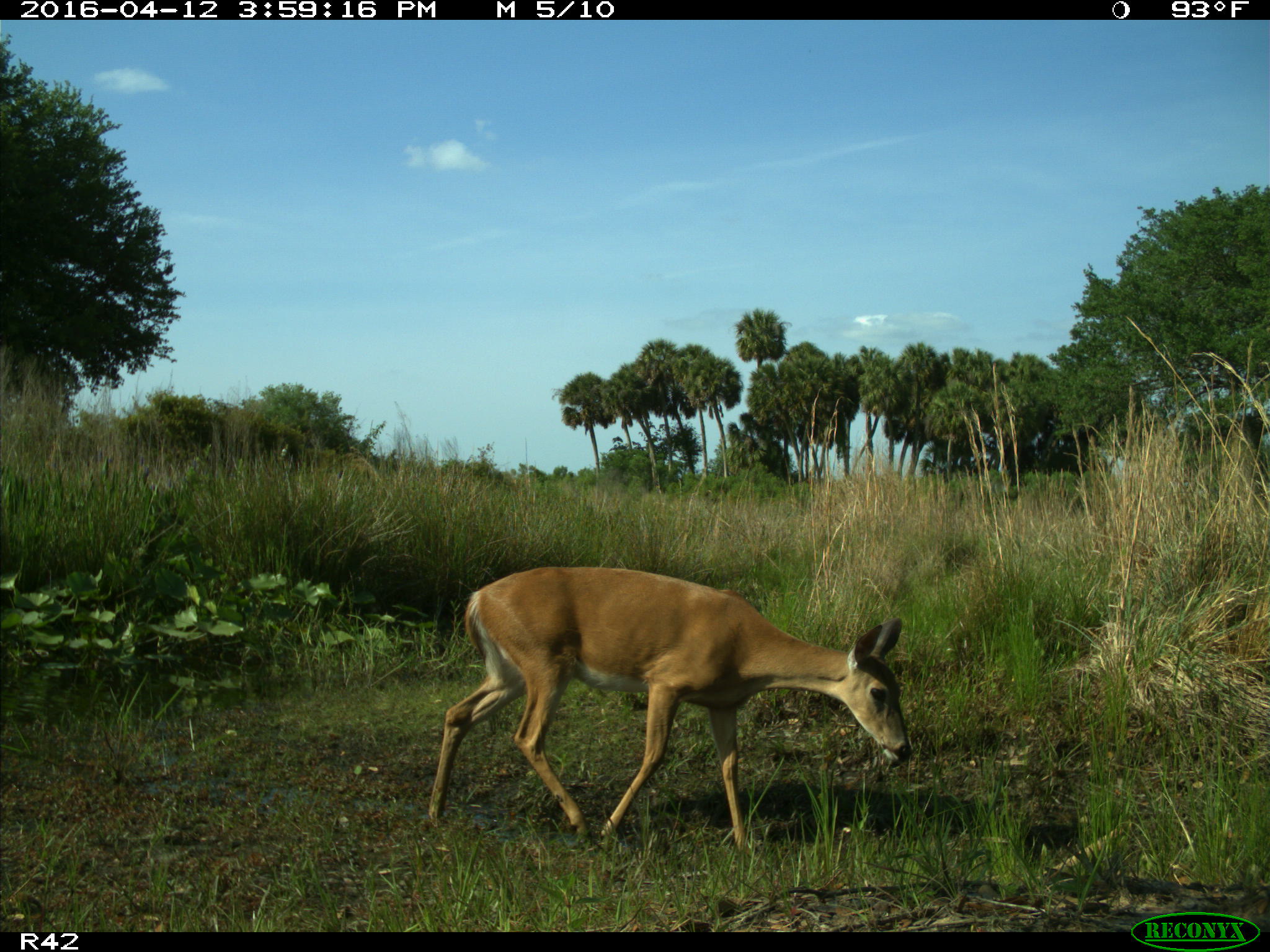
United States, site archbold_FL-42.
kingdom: Animalia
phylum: Chordata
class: Mammalia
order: Artiodactyla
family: Cervidae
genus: Odocoileus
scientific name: Odocoileus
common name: deer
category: unidentified deer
Unidentified deer (deer) (Odocoileus).